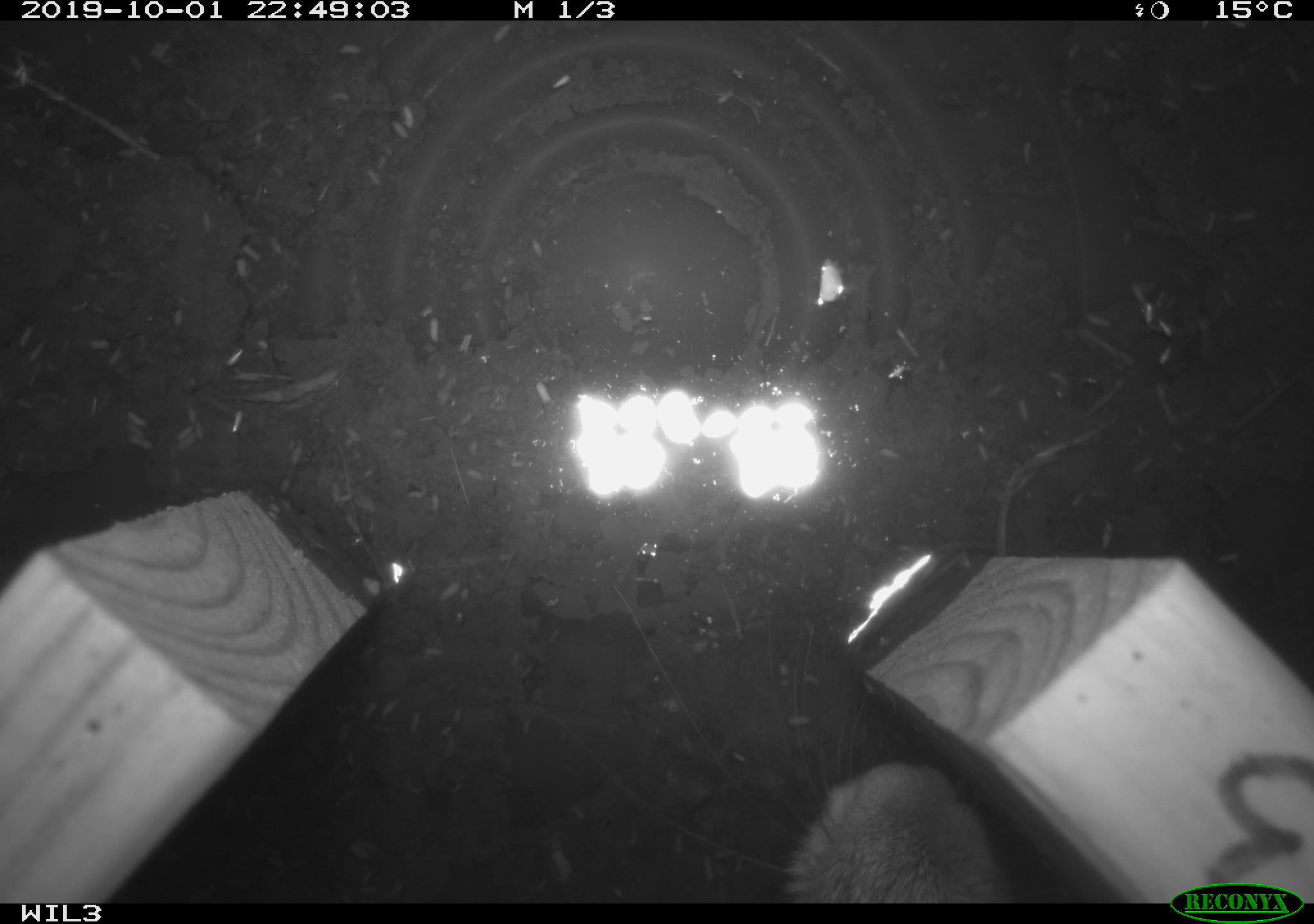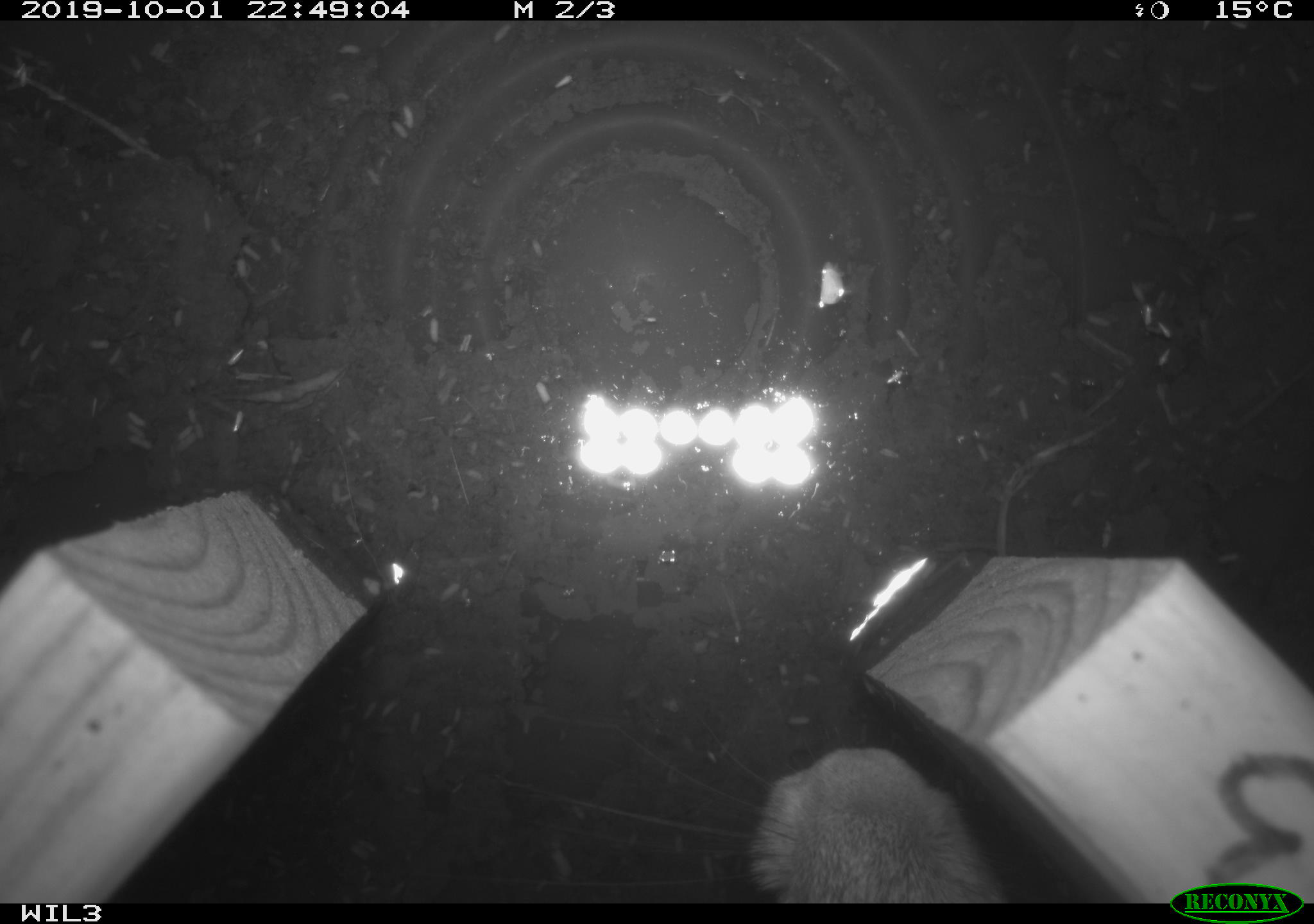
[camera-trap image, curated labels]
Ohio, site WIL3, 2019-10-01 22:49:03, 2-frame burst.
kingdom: Animalia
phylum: Chordata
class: Mammalia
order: Lagomorpha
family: Leporidae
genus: Sylvilagus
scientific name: Sylvilagus floridanus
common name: eastern cottontail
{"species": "eastern cottontail (Sylvilagus floridanus)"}